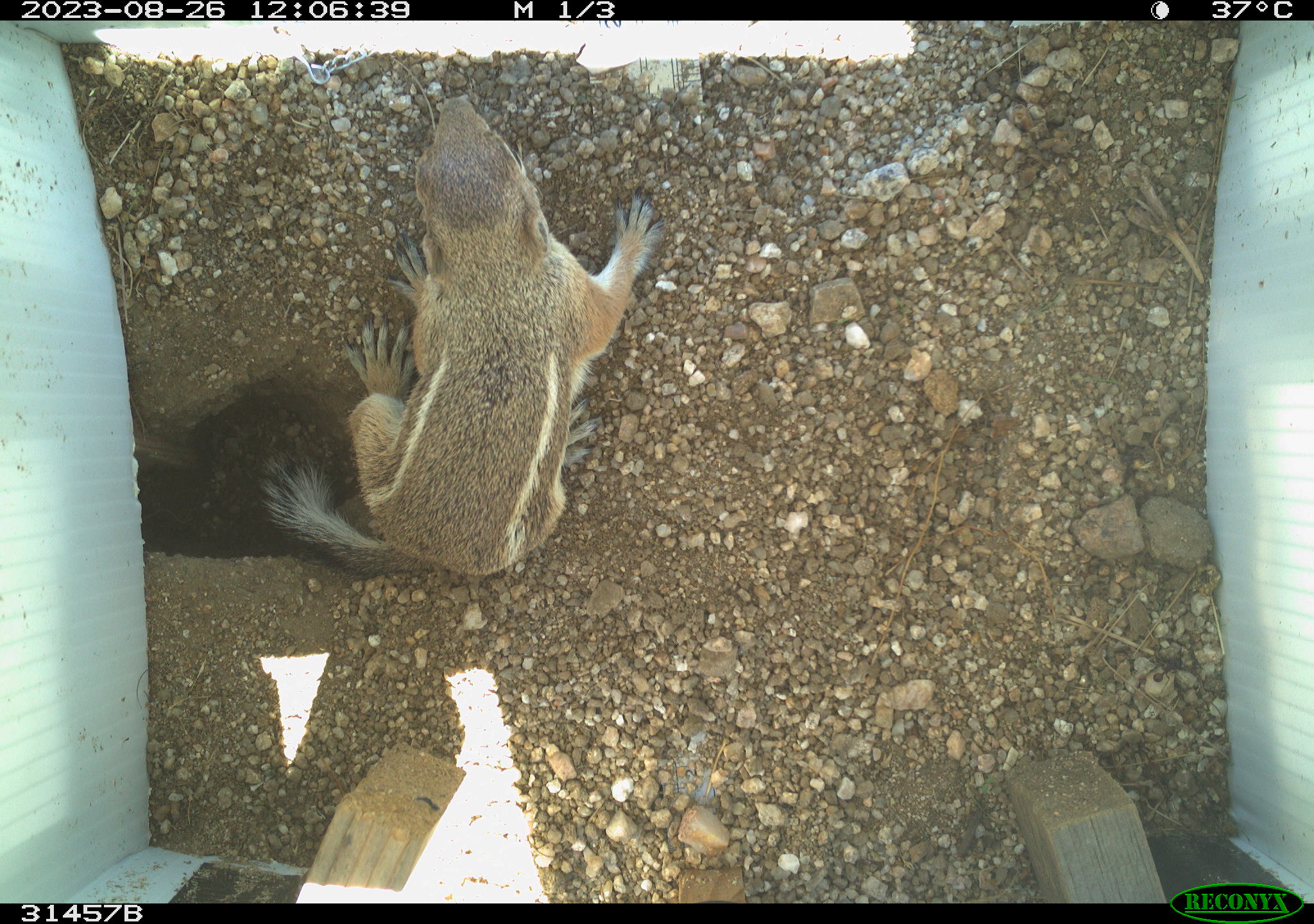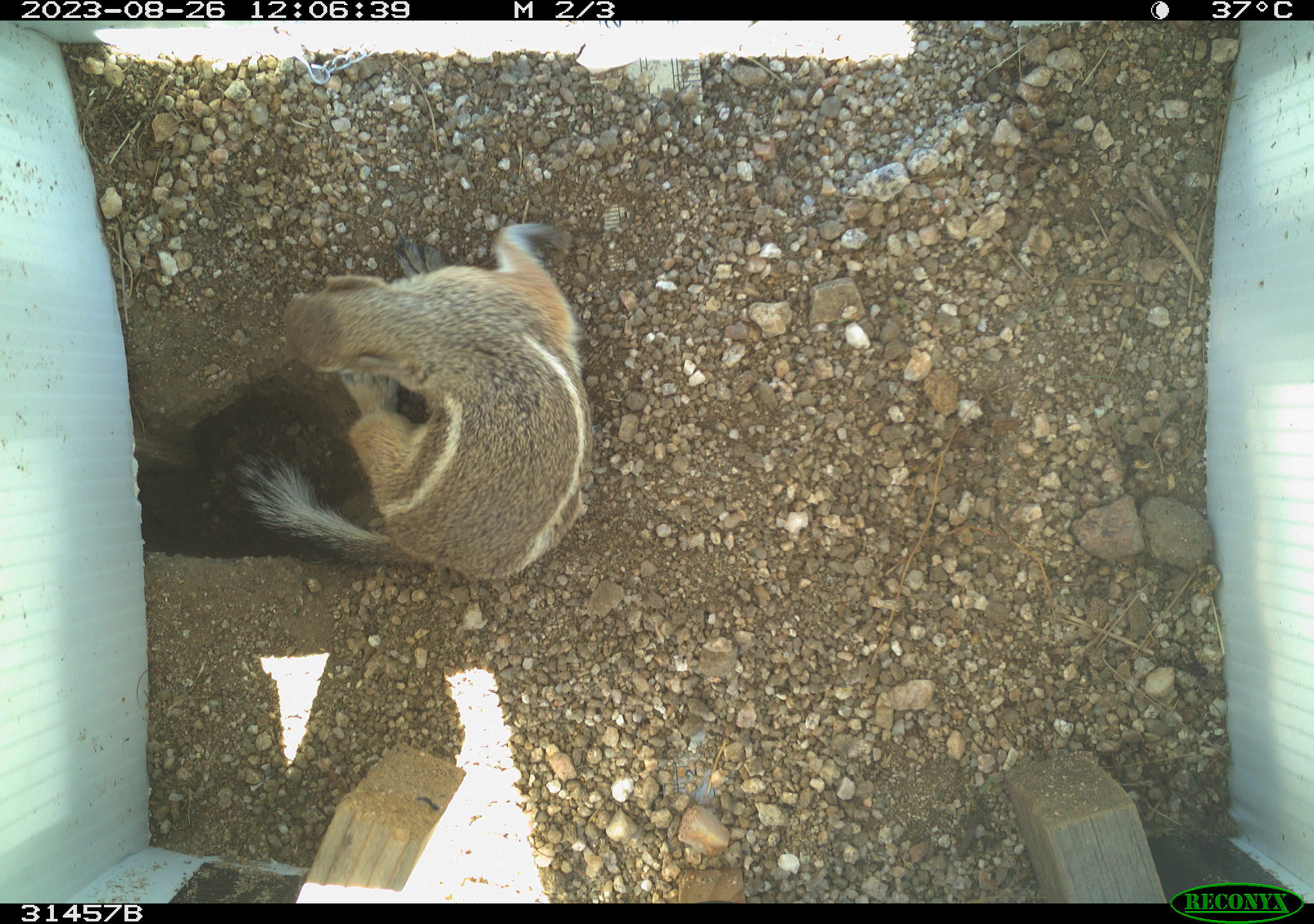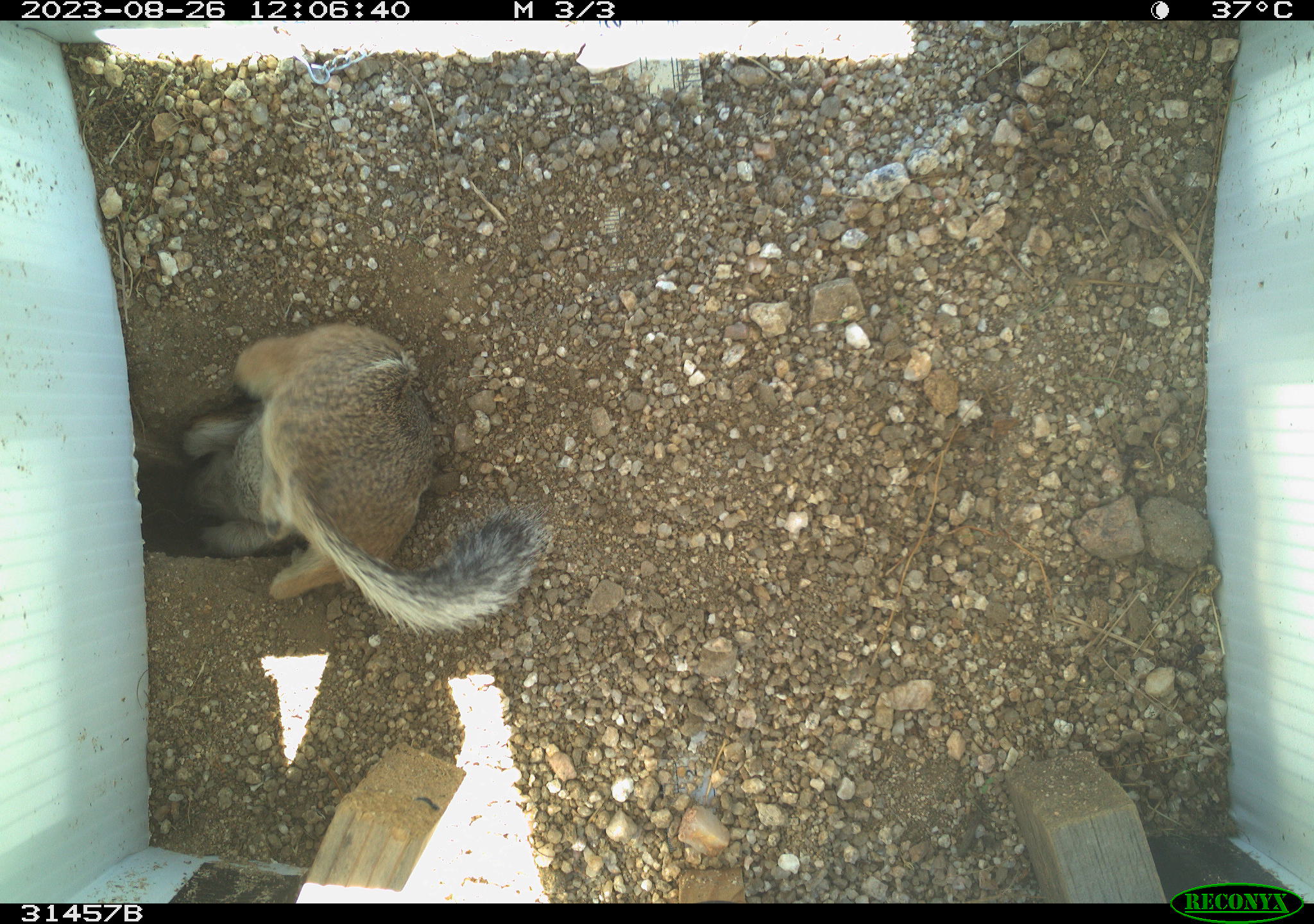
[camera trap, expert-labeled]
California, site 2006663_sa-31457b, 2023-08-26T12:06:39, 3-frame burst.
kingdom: Animalia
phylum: Chordata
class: Mammalia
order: Rodentia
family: Sciuridae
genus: Ammospermophilus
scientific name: Ammospermophilus leucurus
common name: white-tailed antelope squirrel